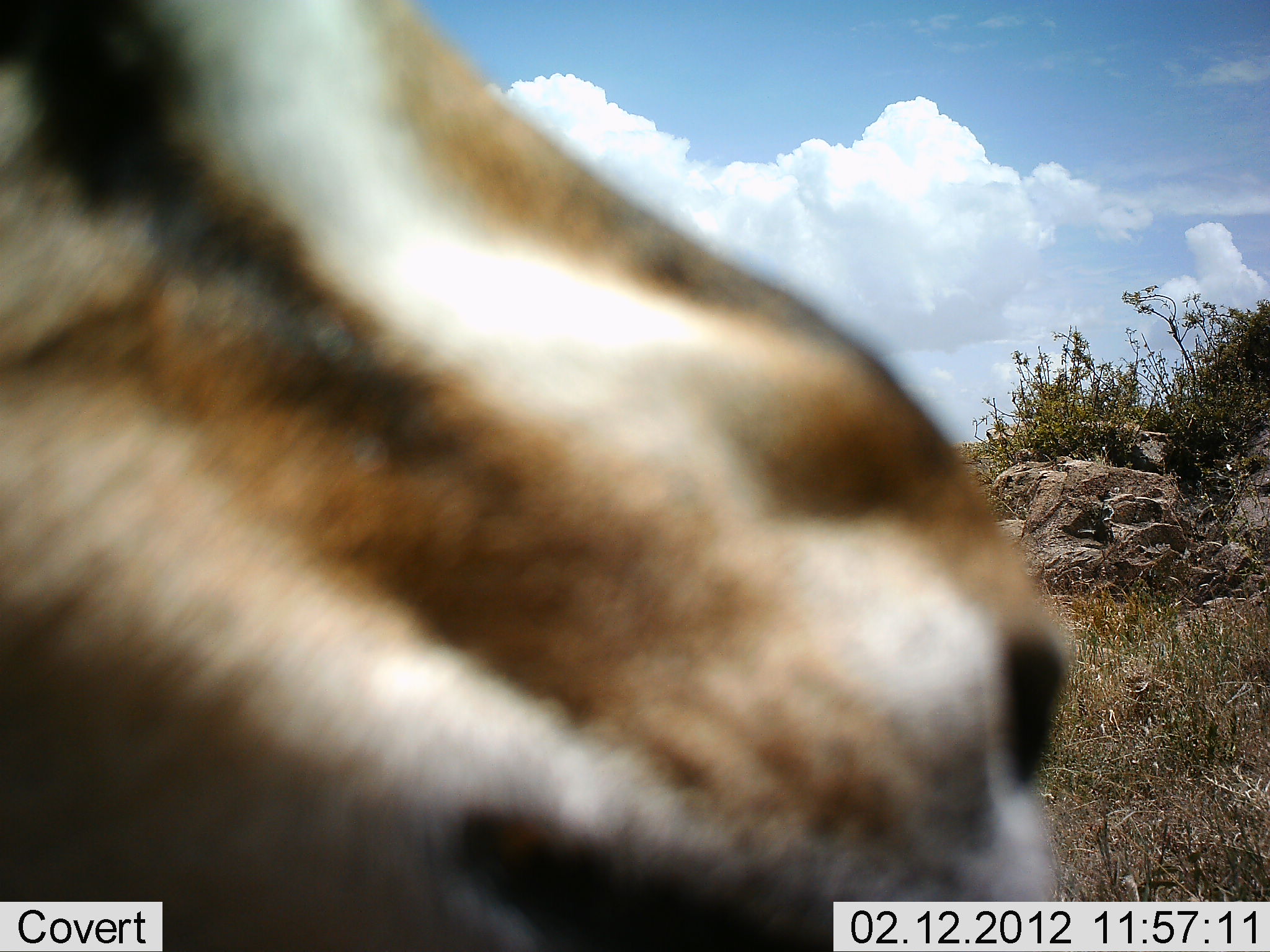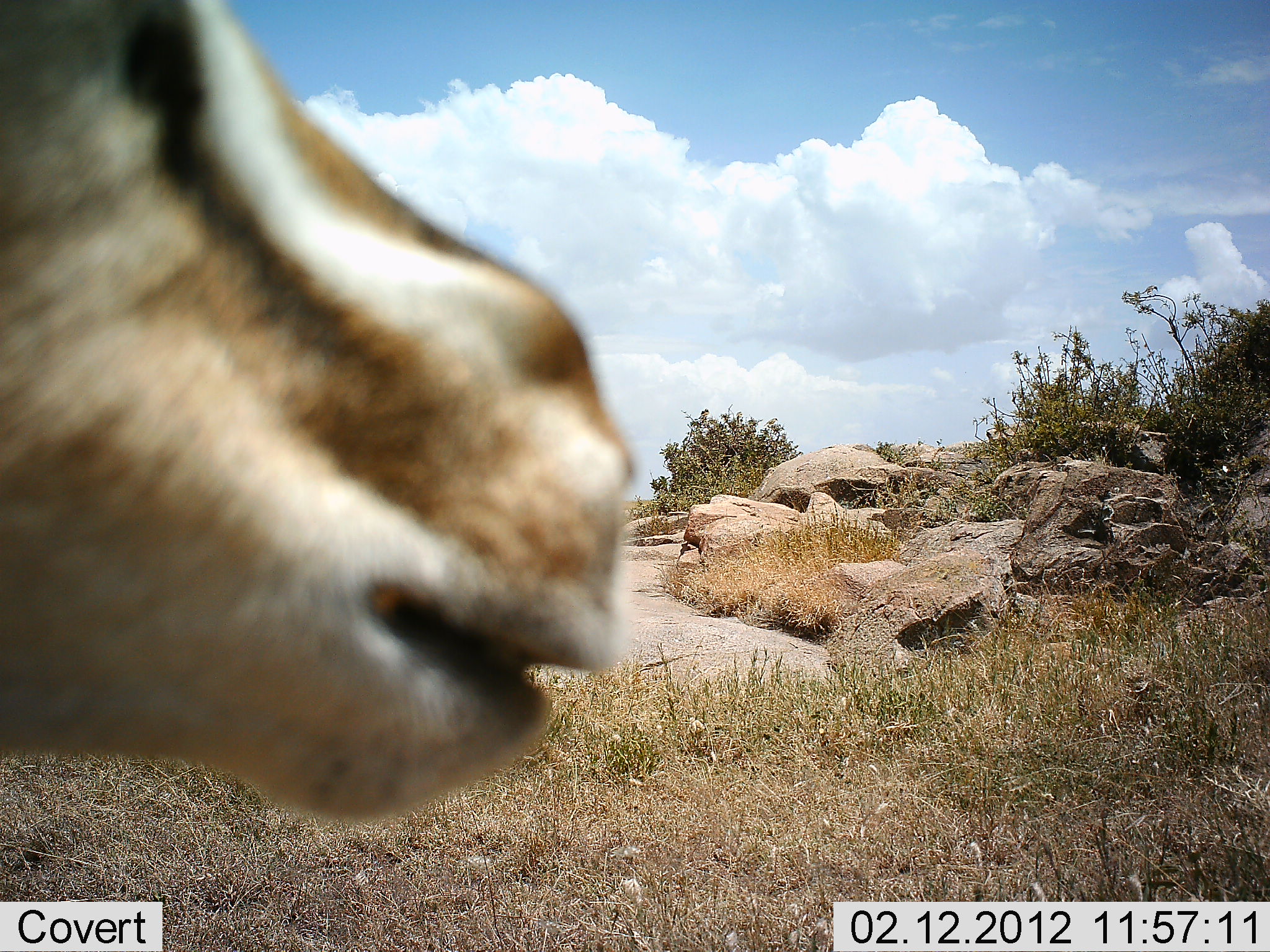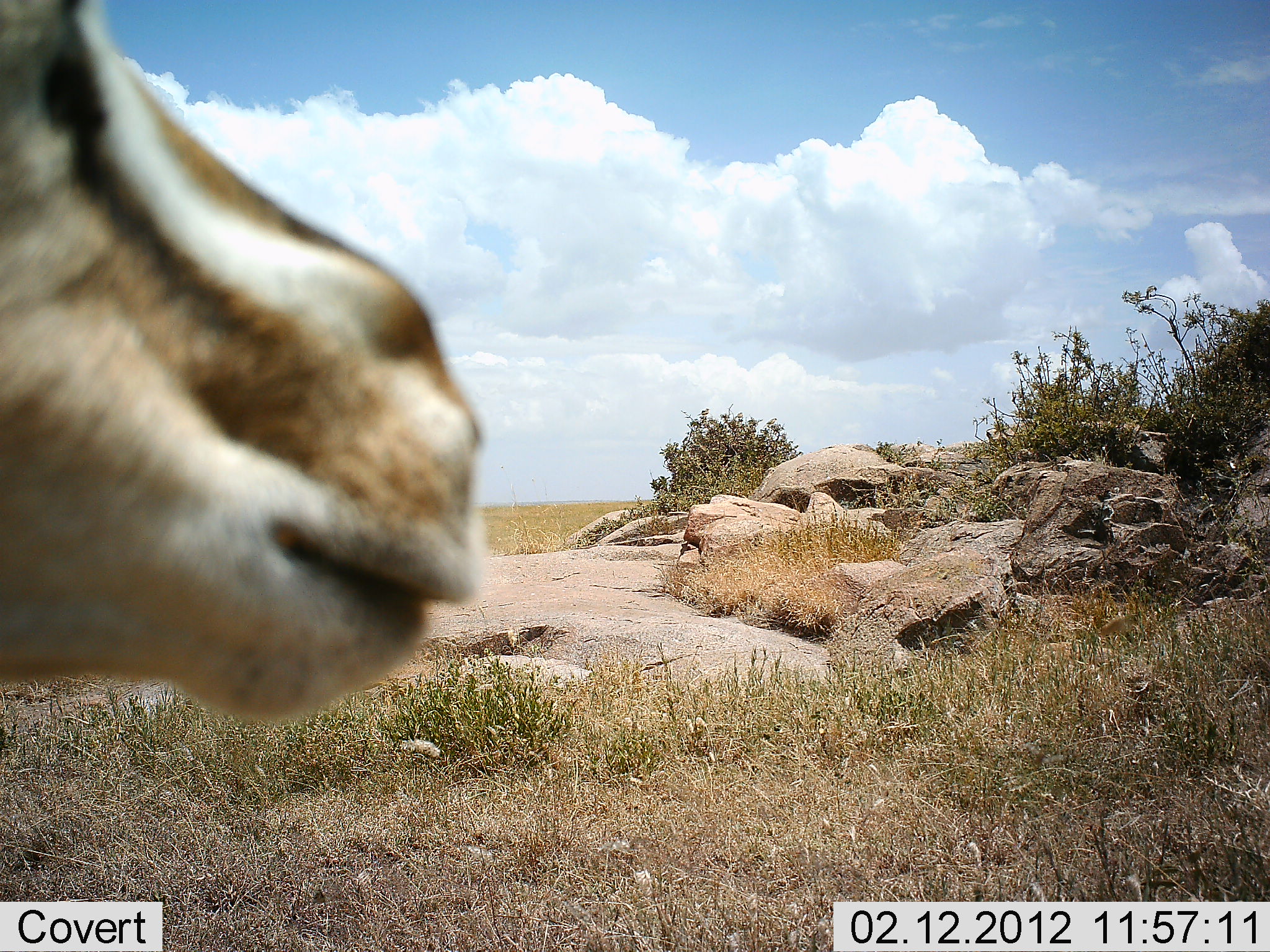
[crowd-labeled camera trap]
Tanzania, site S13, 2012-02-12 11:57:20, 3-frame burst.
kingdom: Animalia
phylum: Chordata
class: Mammalia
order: Artiodactyla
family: Bovidae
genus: Eudorcas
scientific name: Eudorcas thomsonii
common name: thomson's gazelle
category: gazellethomsons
Gazellethomsons (thomson's gazelle) (Eudorcas thomsonii), count 1. Behavior (volunteer vote fractions): standing 96%, resting 0%, moving 4%, interacting 0%. Young present (vote fraction): 0%. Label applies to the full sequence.